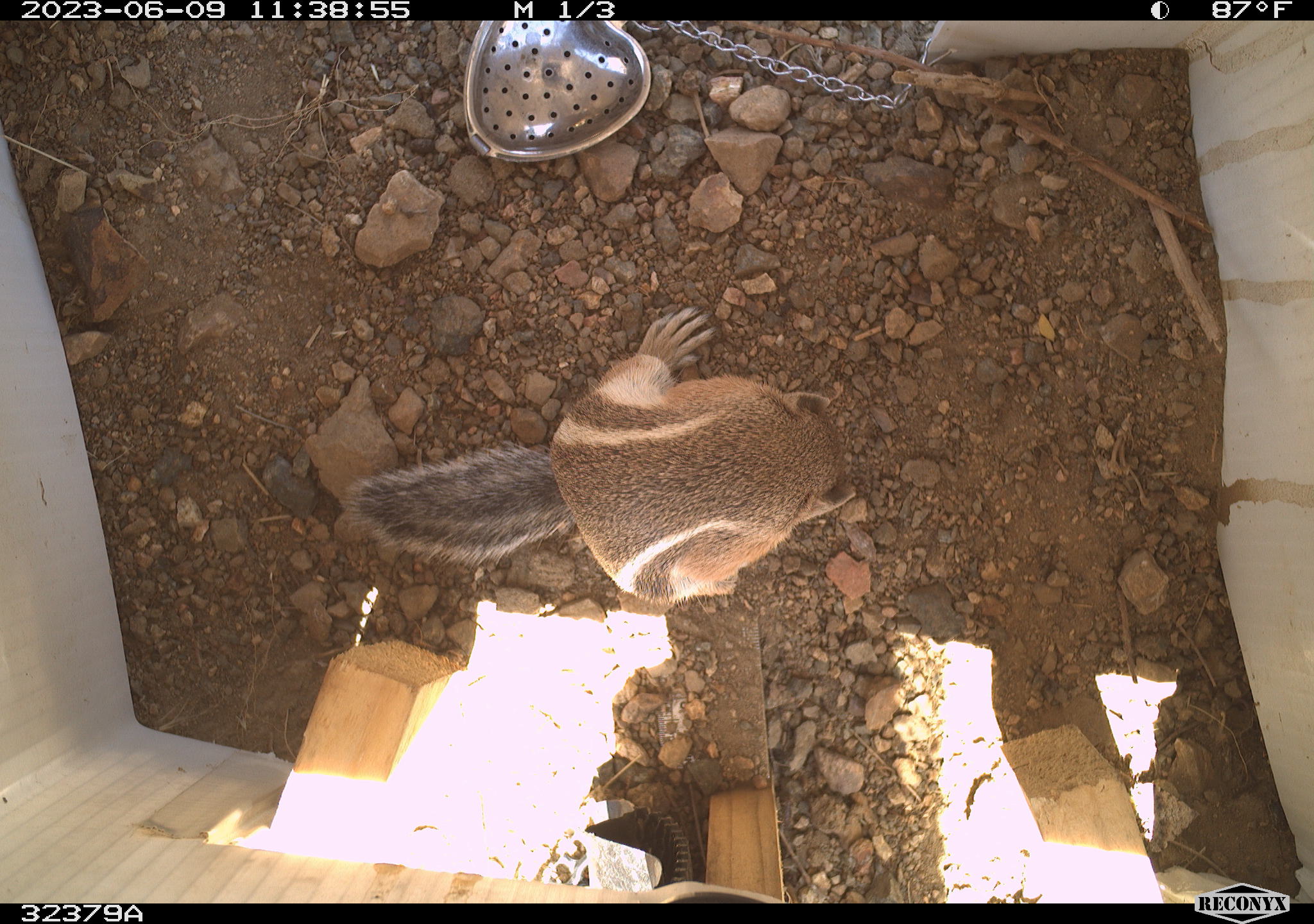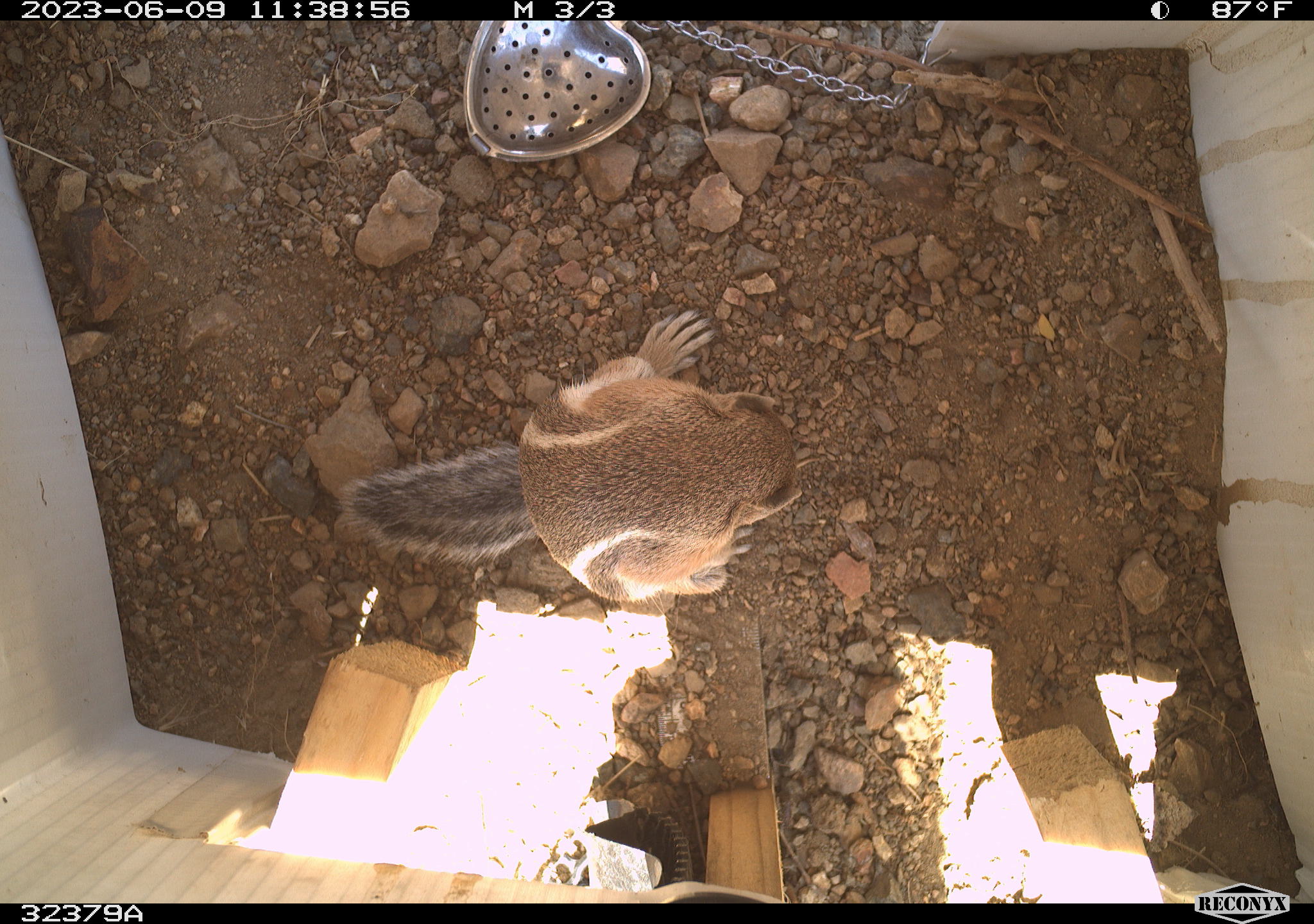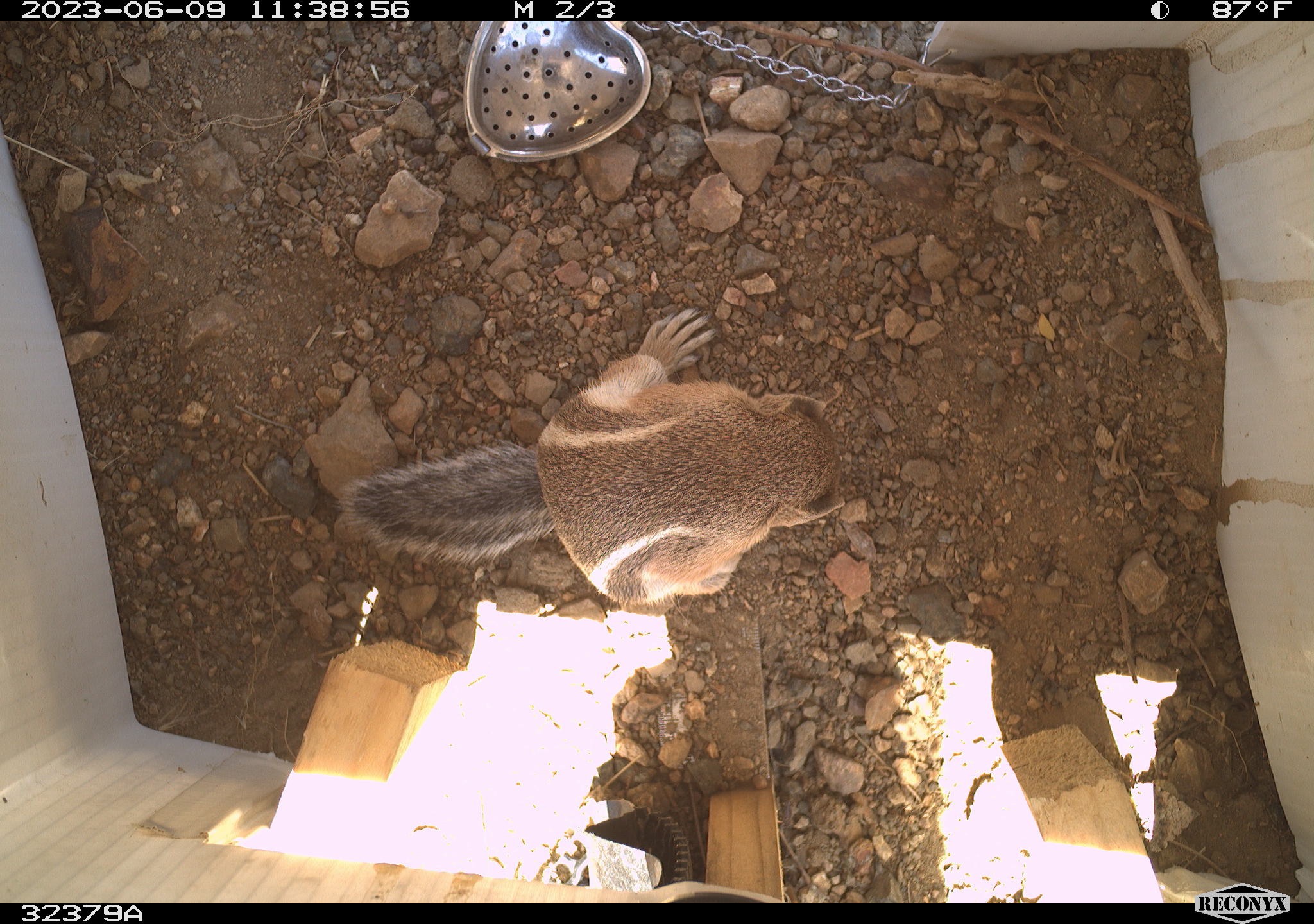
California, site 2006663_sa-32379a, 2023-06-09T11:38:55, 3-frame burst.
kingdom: Animalia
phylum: Chordata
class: Mammalia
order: Rodentia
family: Sciuridae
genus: Ammospermophilus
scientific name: Ammospermophilus leucurus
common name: white-tailed antelope squirrel